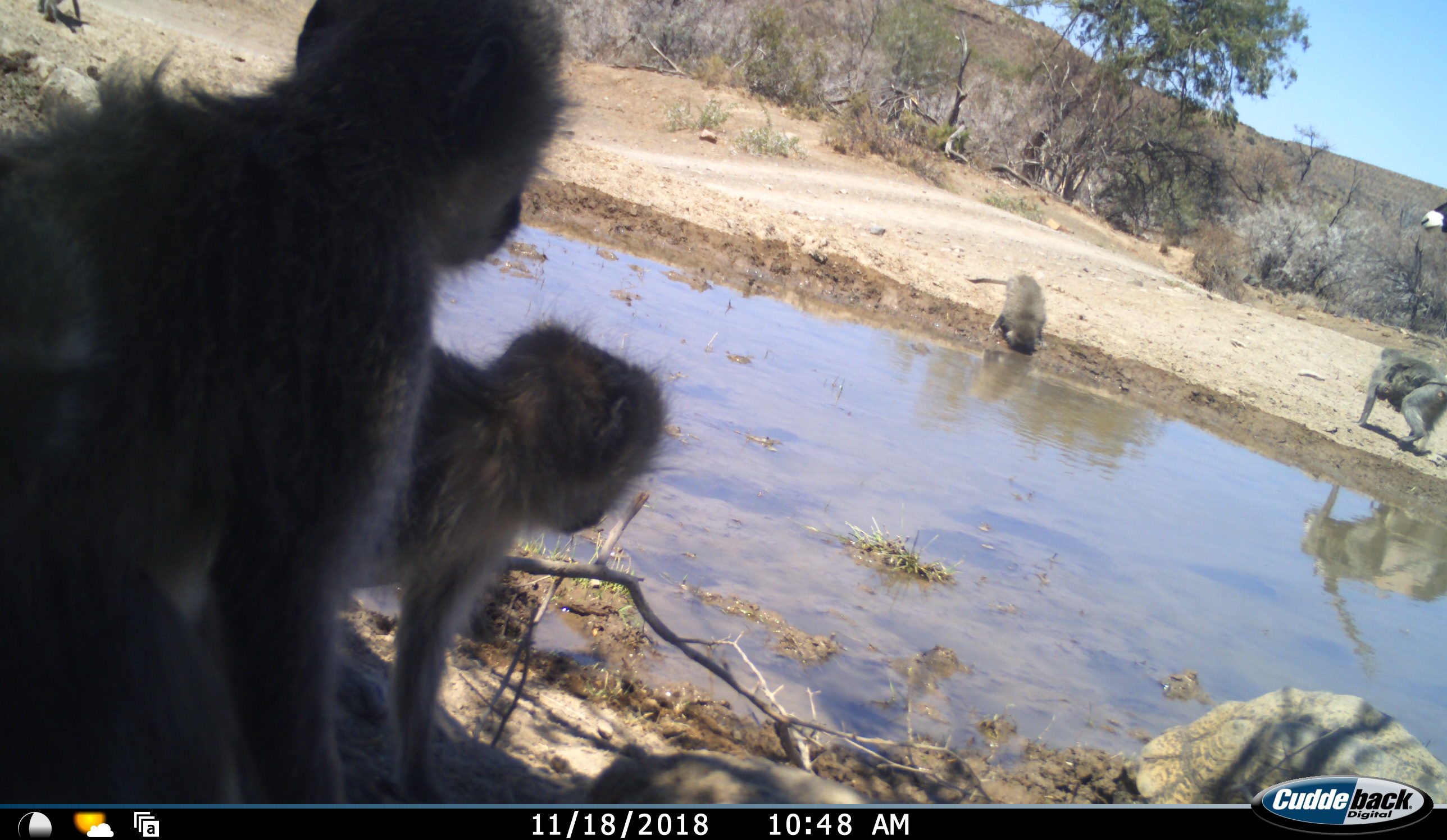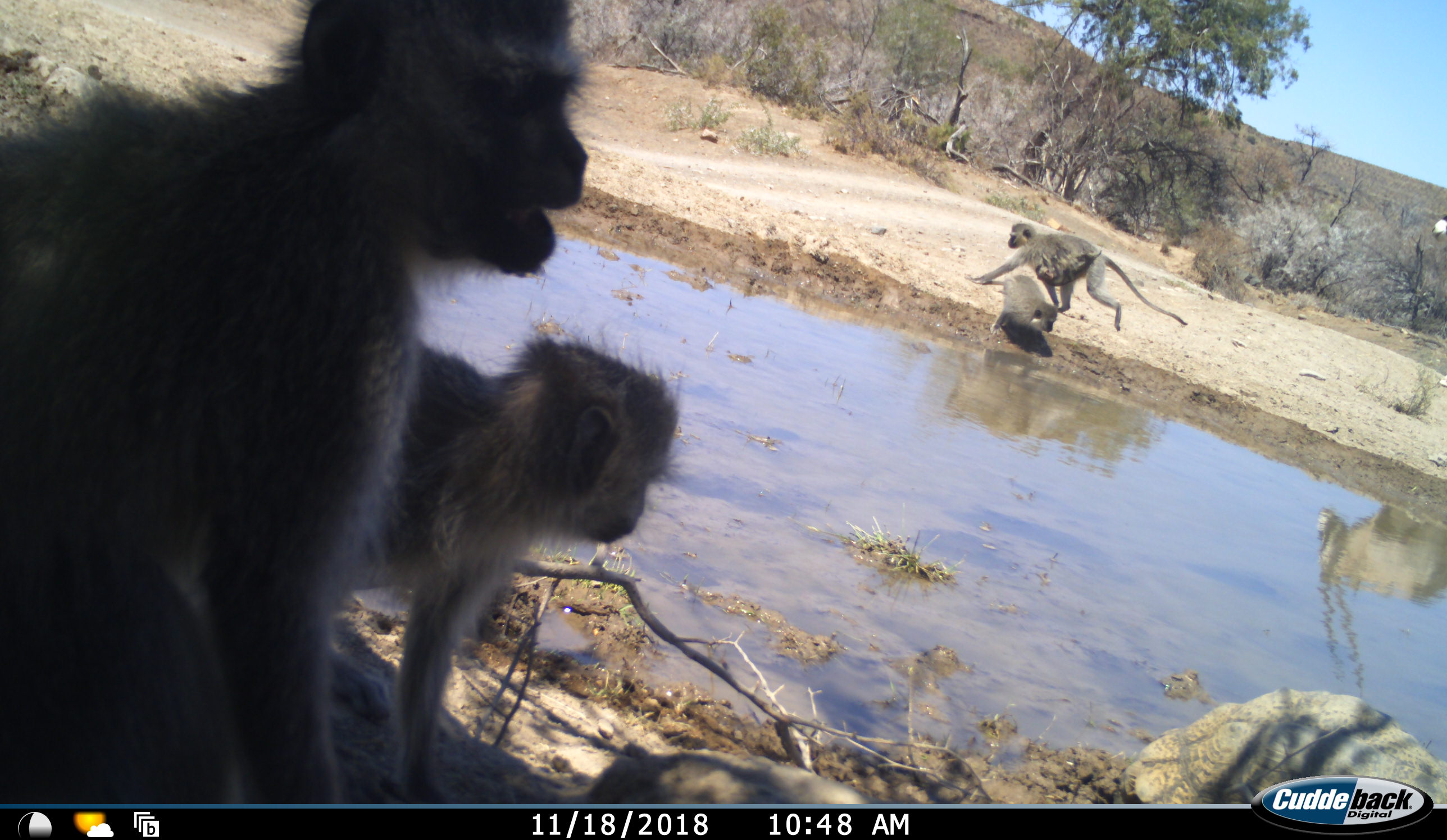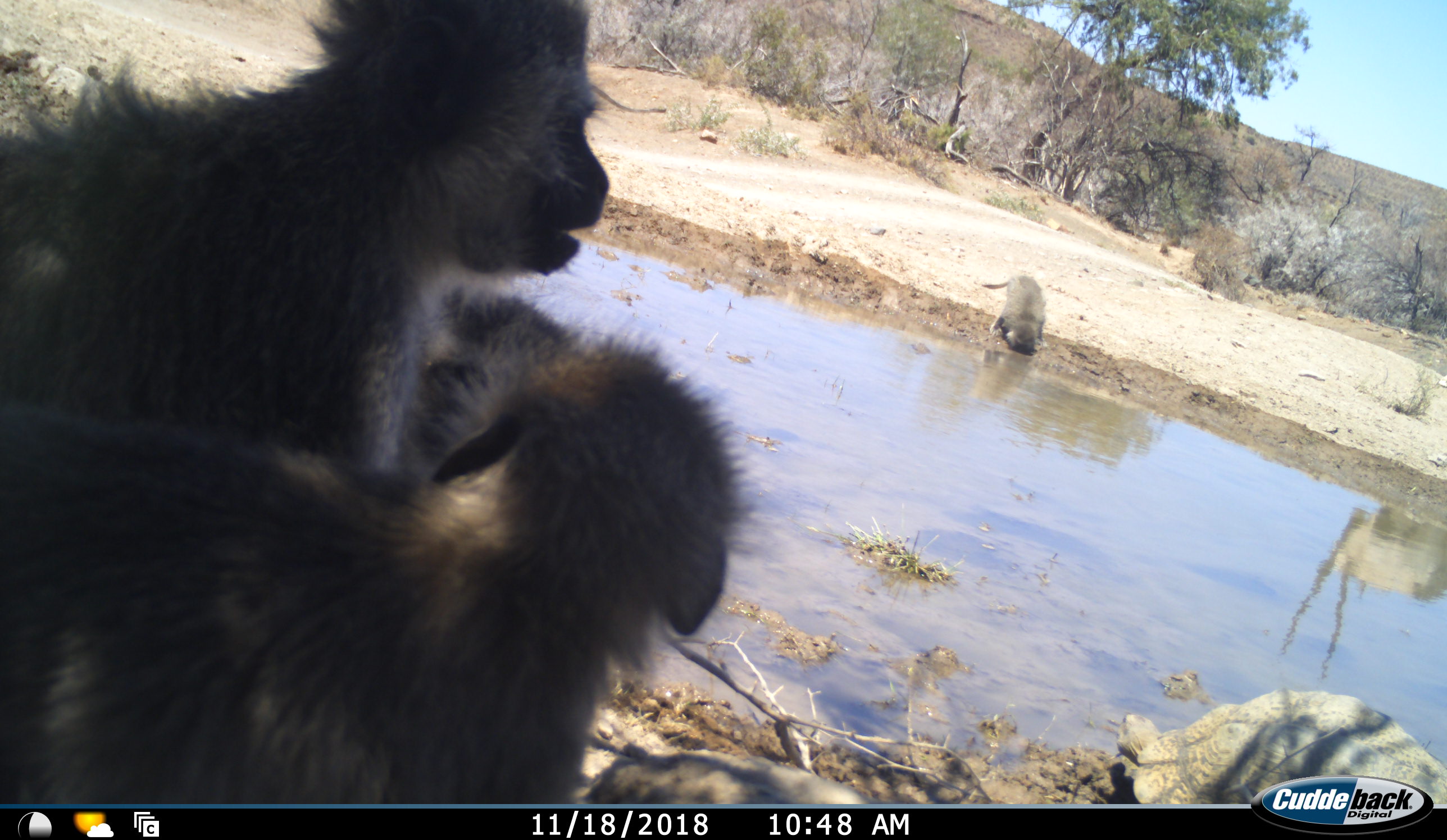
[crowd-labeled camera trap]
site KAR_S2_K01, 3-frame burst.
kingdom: Animalia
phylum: Chordata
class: Mammalia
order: Primates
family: Cercopithecidae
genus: Chlorocebus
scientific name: Chlorocebus pygerythrus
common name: vervet monkey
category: monkeyvervet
Monkeyvervet (vervet monkey) (Chlorocebus pygerythrus), count 5. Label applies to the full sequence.